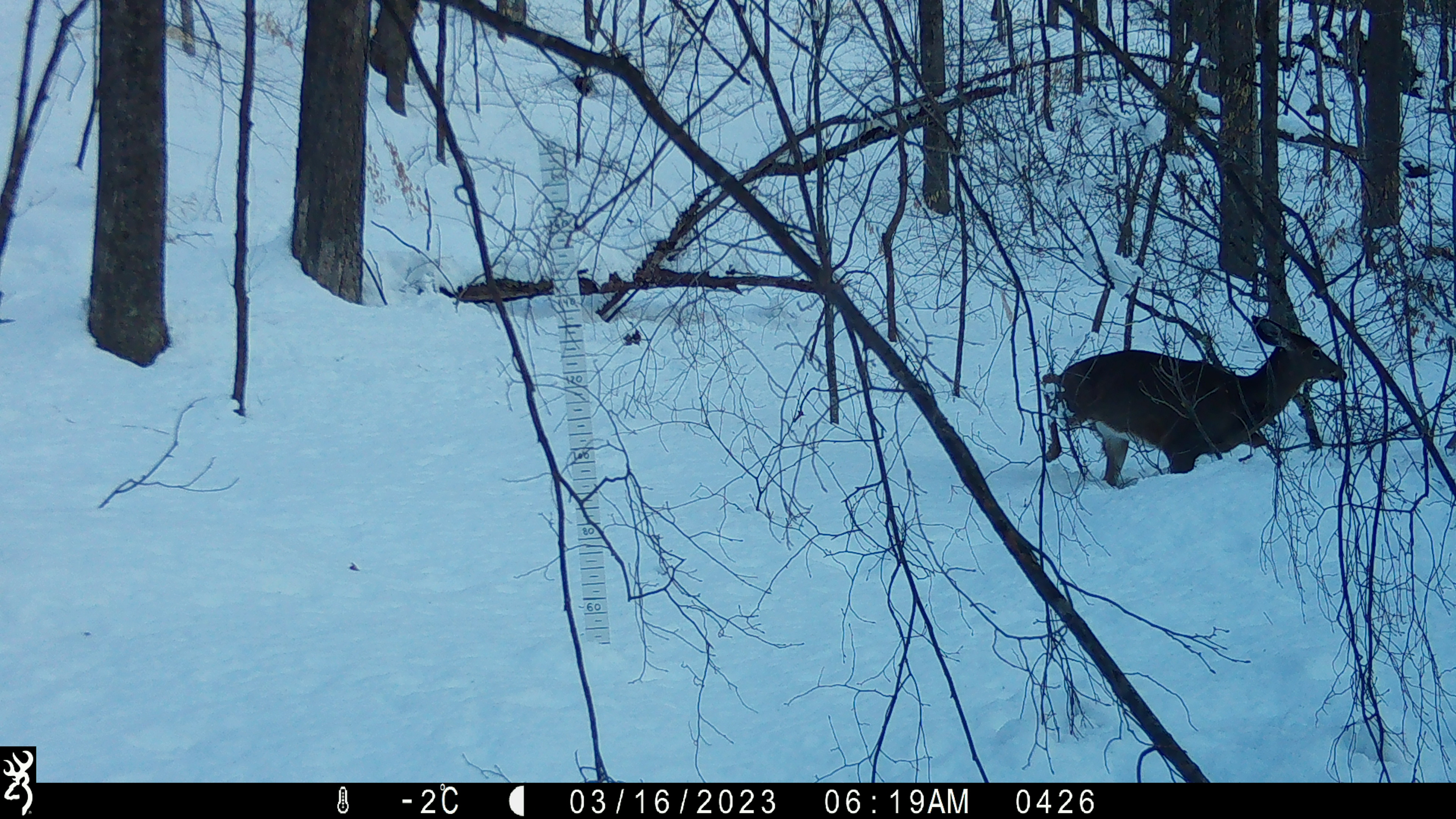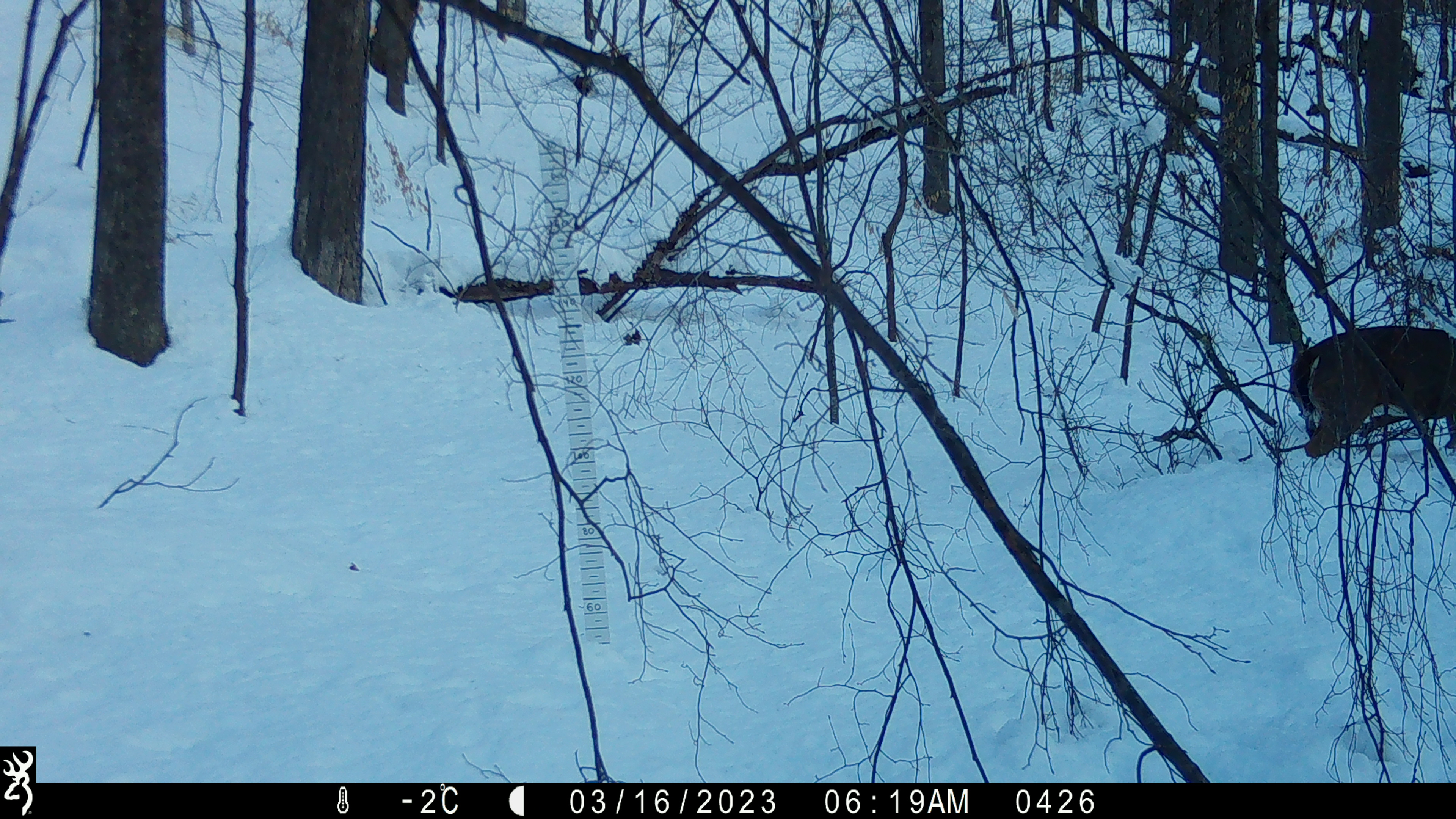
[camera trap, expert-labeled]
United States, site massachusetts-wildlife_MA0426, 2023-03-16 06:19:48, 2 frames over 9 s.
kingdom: Animalia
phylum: Chordata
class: Mammalia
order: Artiodactyla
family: Cervidae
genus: Odocoileus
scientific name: Odocoileus virginianus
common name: white-tailed deer